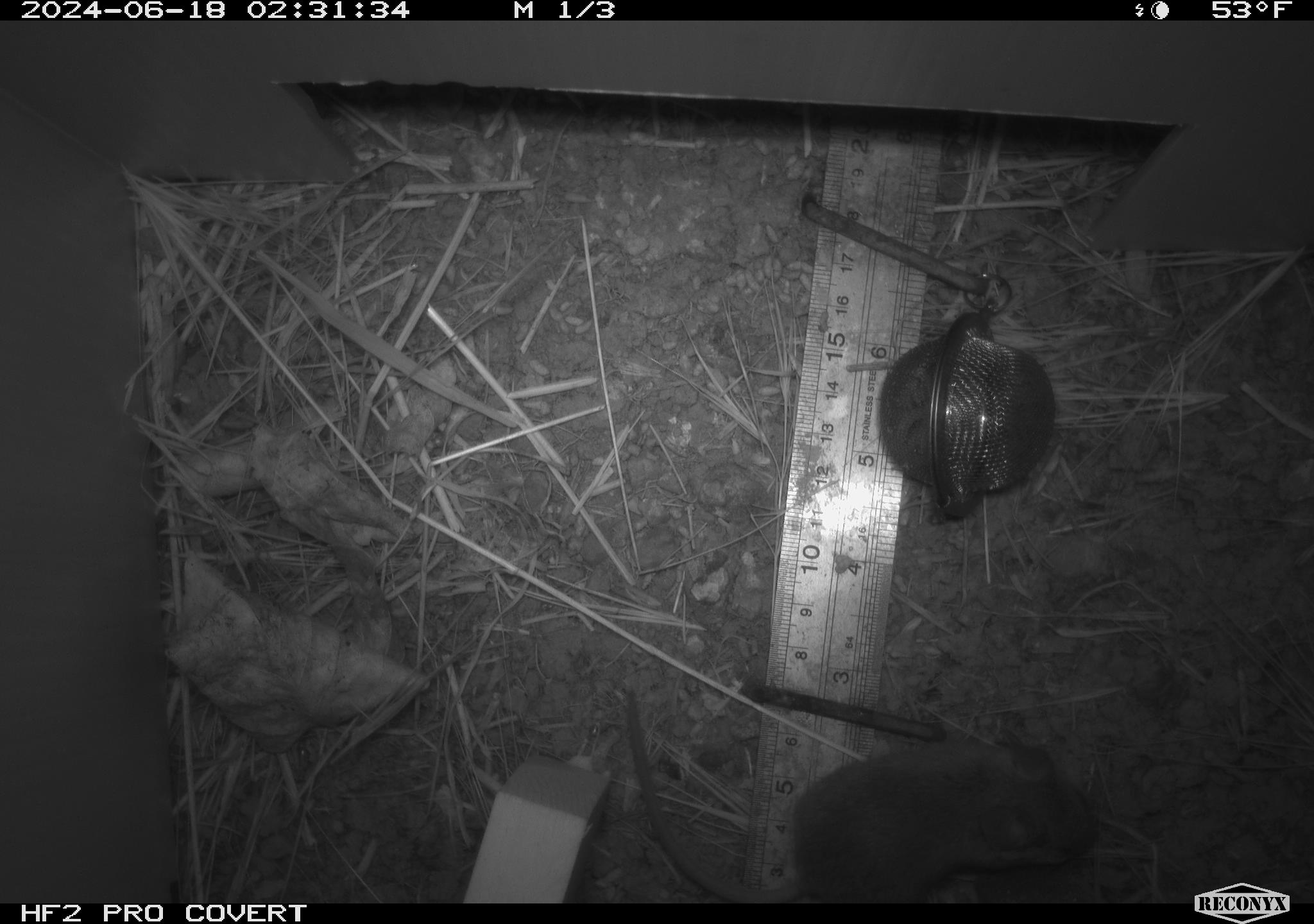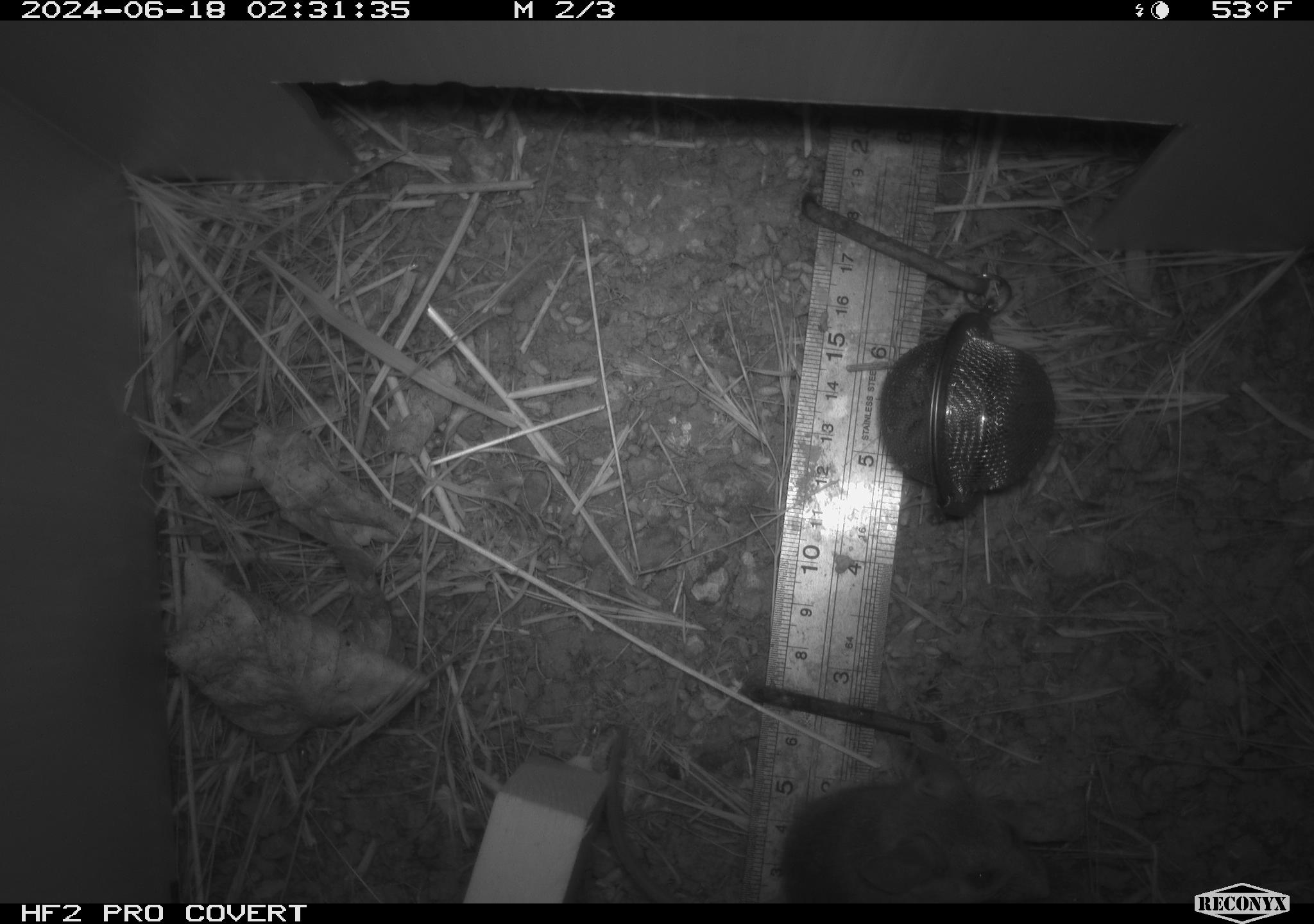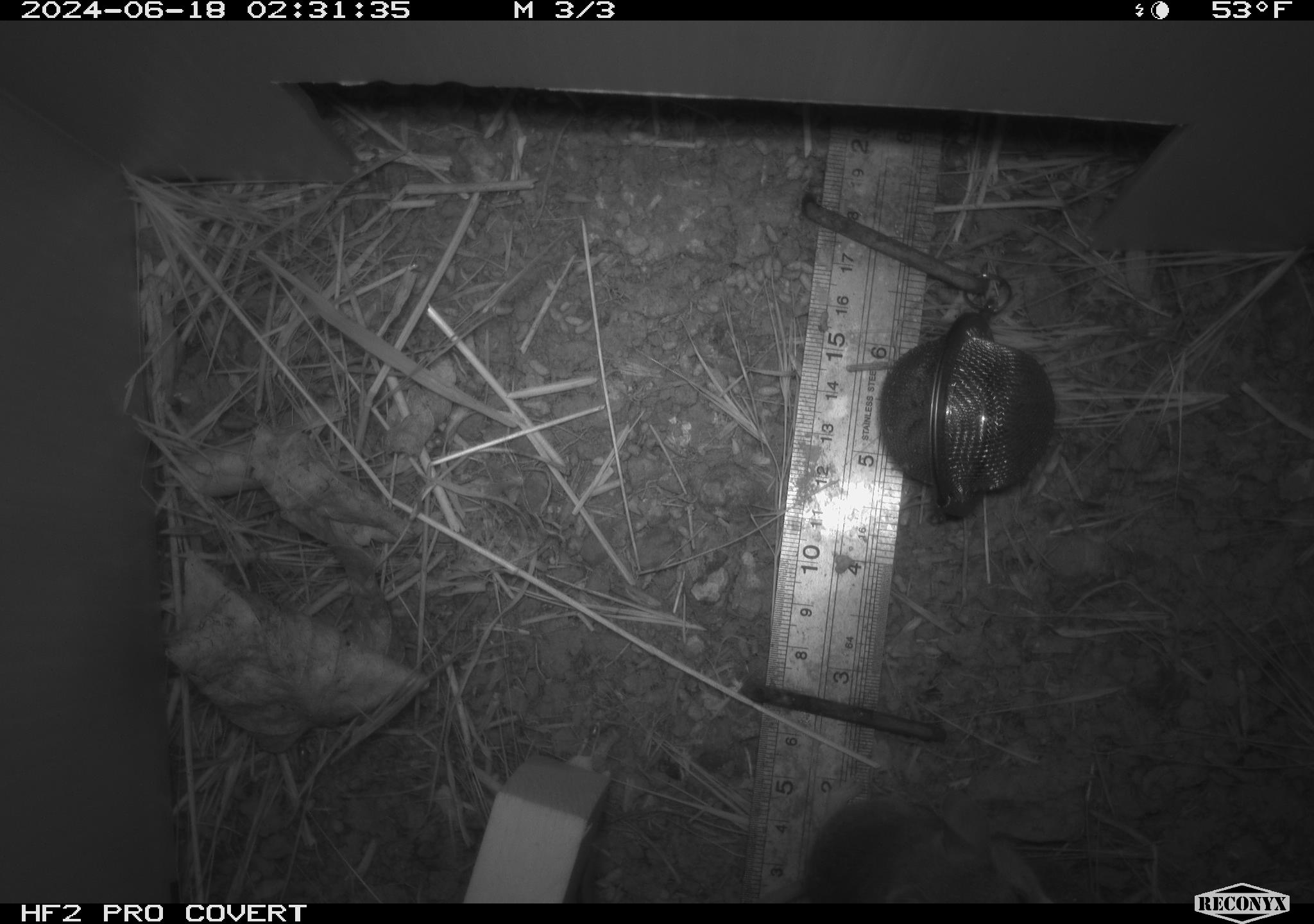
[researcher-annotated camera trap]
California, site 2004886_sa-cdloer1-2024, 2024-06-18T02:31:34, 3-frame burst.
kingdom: Animalia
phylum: Chordata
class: Mammalia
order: Rodentia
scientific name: Rodentia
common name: mouse species